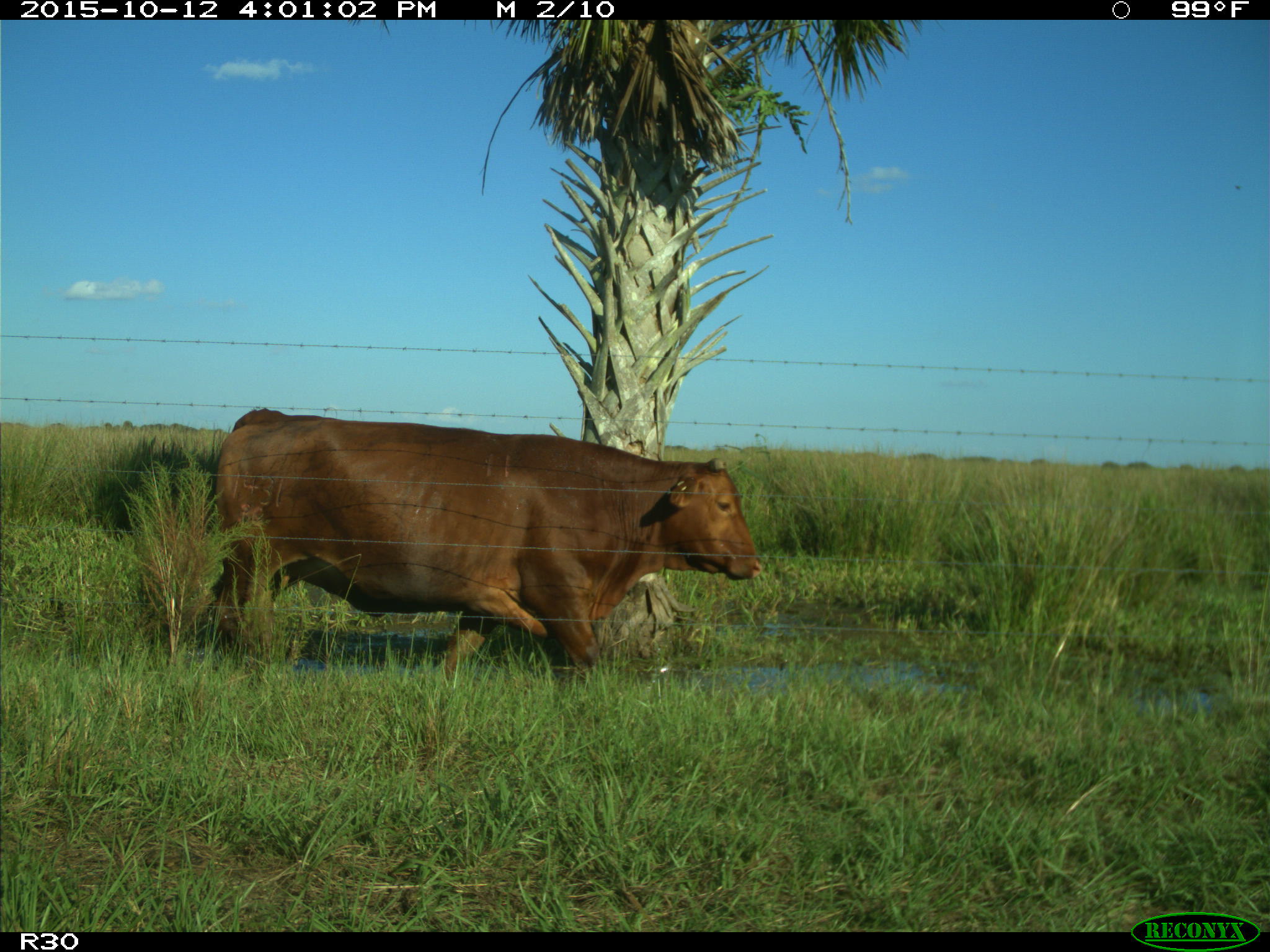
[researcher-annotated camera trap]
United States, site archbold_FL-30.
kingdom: Animalia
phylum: Chordata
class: Mammalia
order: Artiodactyla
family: Bovidae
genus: Bos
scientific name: Bos taurus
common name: domestic cow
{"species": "Bos taurus (domestic cow)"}